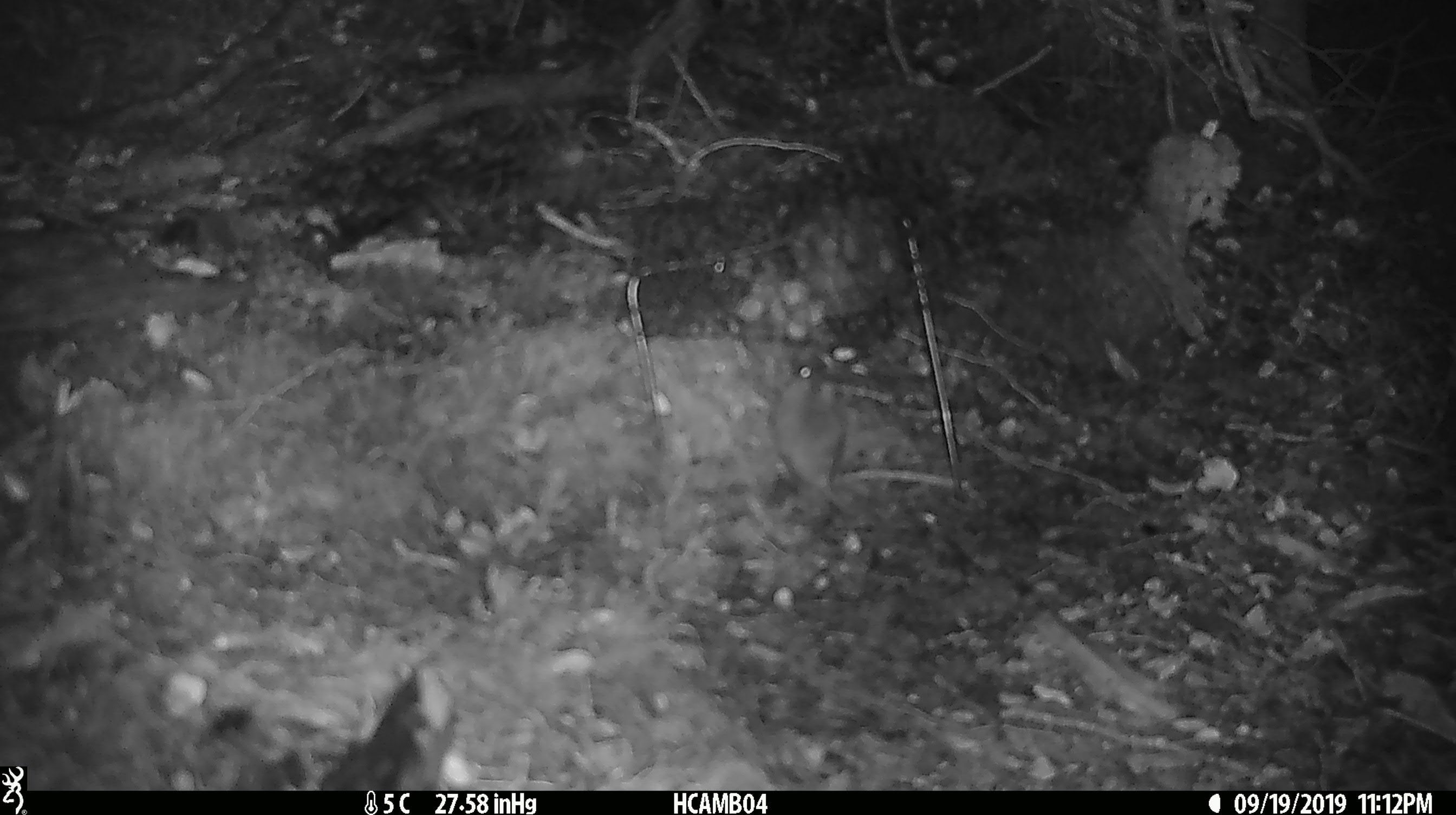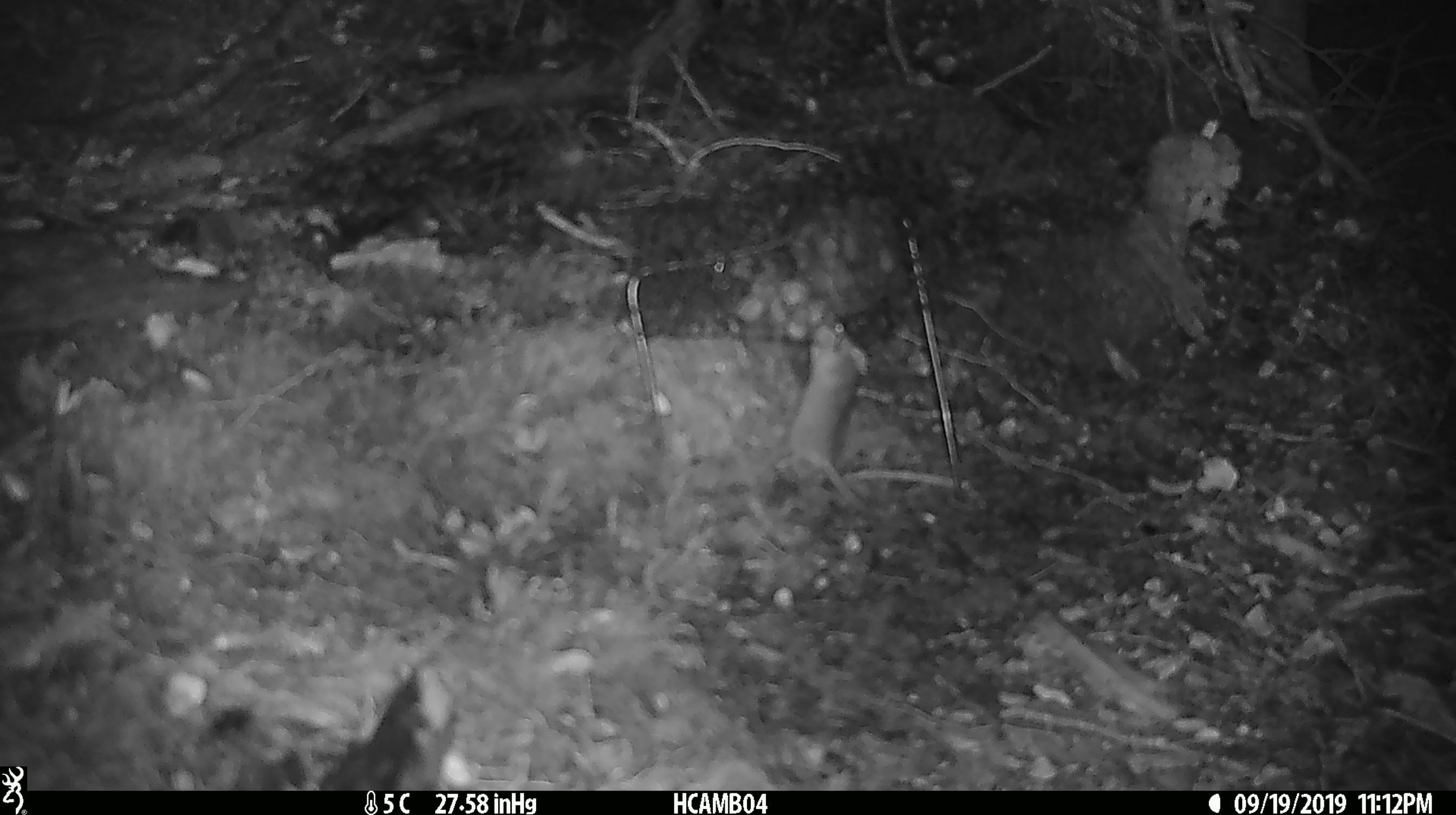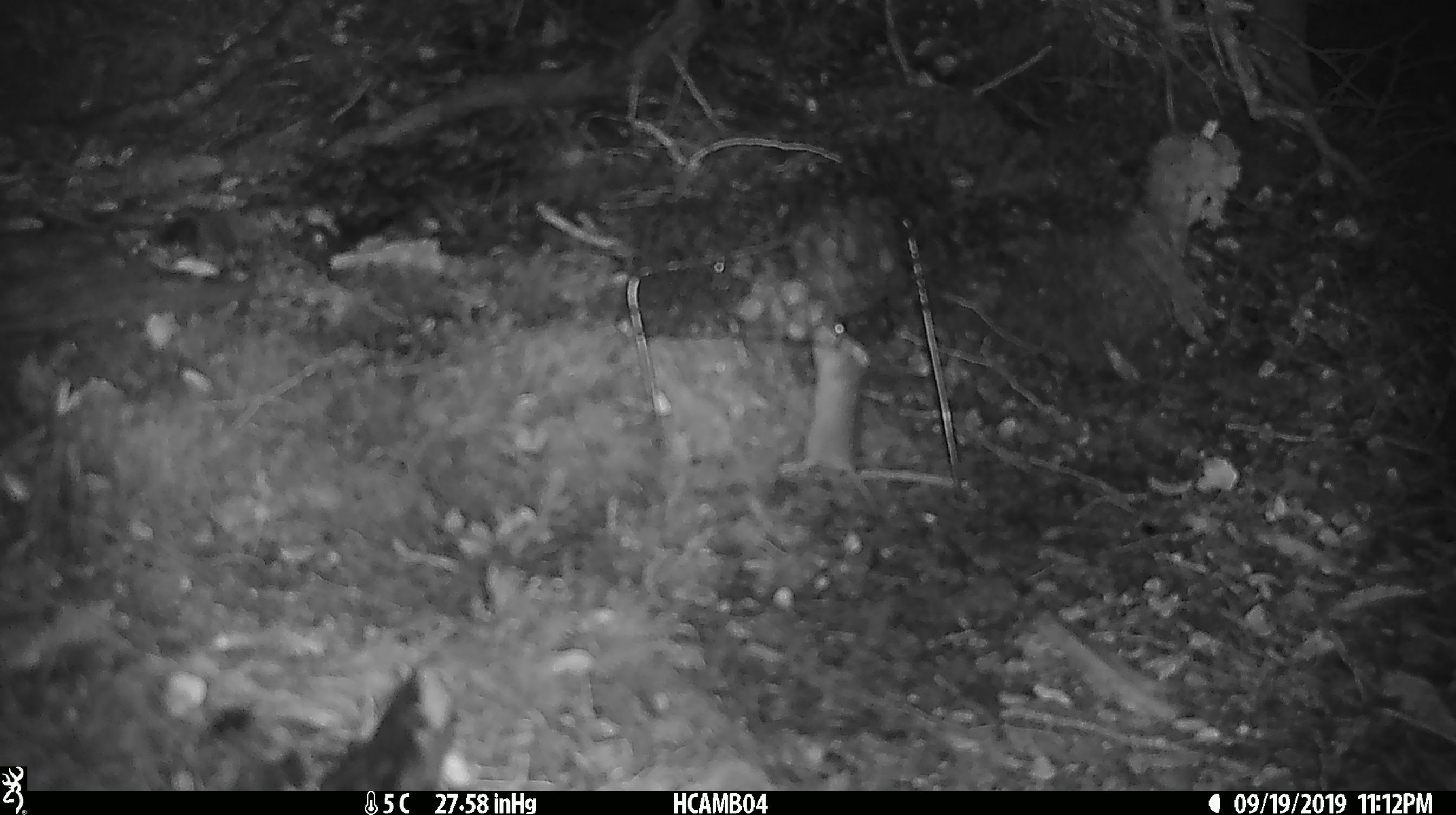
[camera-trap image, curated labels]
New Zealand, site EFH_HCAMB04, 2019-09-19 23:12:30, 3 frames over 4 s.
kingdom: Animalia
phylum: Chordata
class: Mammalia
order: Rodentia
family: Muridae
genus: Mus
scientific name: Mus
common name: mouse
Mouse (Mus).